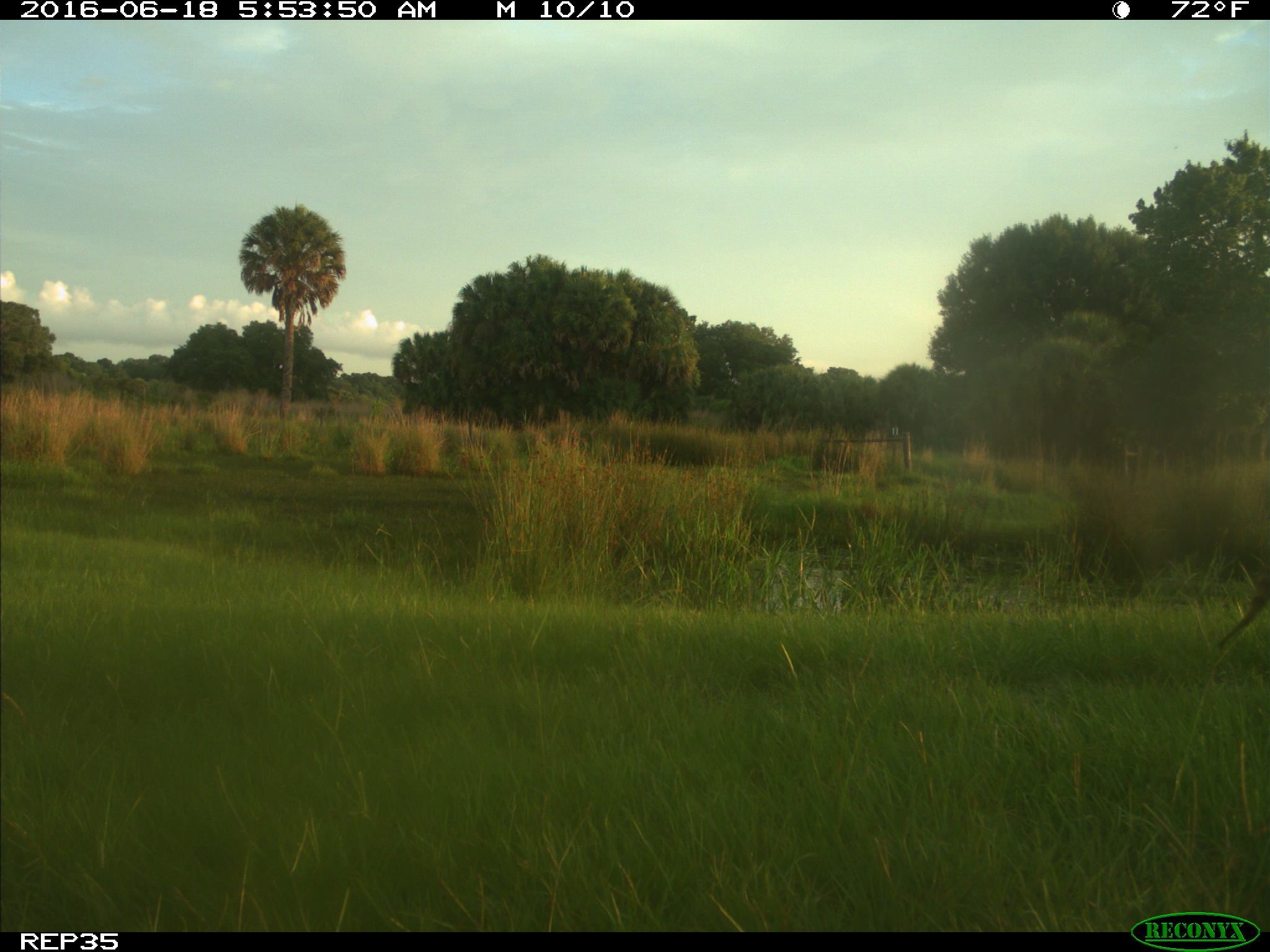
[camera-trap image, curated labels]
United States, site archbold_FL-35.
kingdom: Animalia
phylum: Chordata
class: Mammalia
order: Carnivora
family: Procyonidae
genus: Procyon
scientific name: Procyon lotor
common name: common raccoon